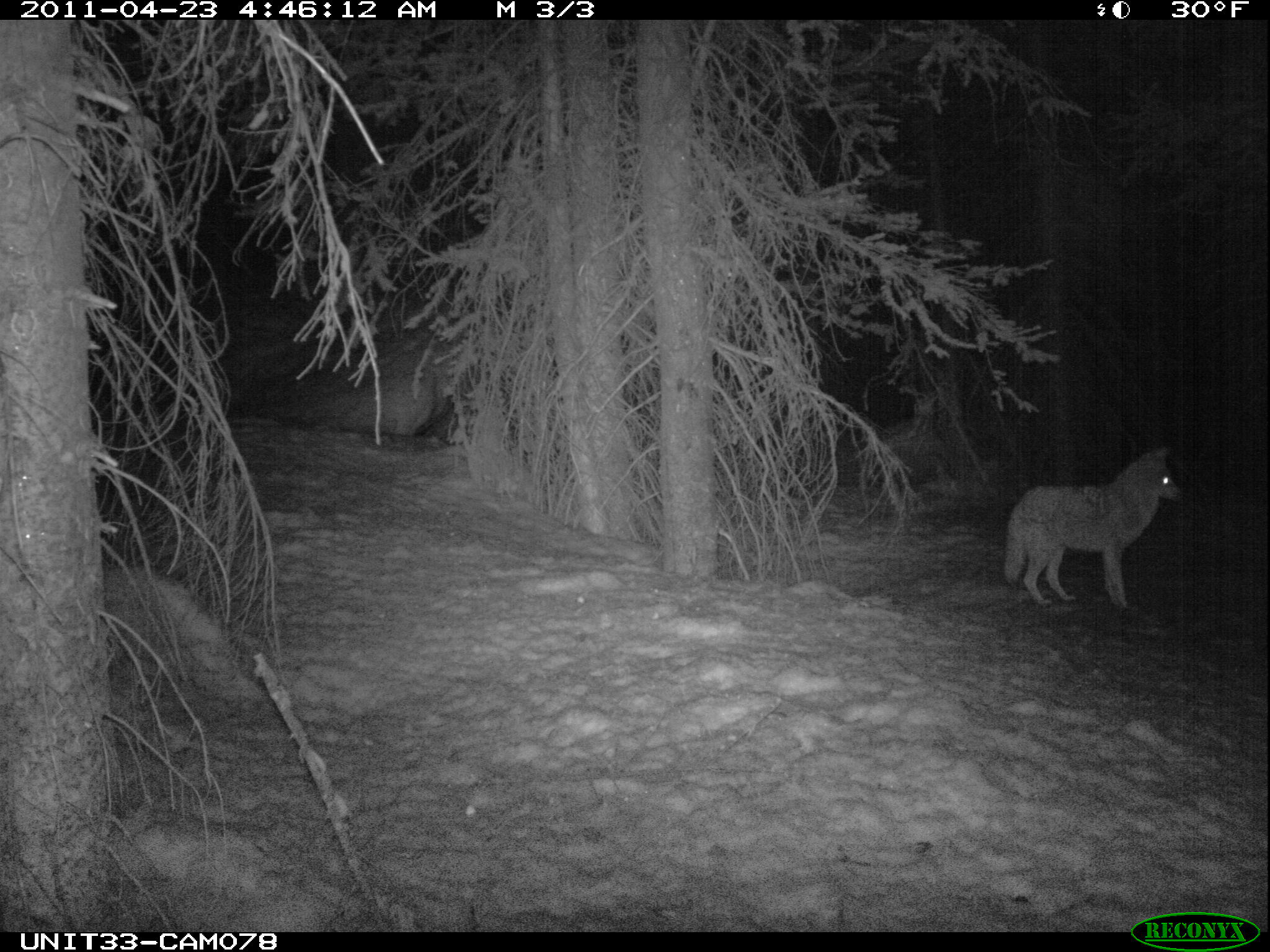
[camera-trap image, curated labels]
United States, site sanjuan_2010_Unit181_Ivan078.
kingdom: Animalia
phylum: Chordata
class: Mammalia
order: Carnivora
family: Canidae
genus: Canis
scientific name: Canis latrans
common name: coyote